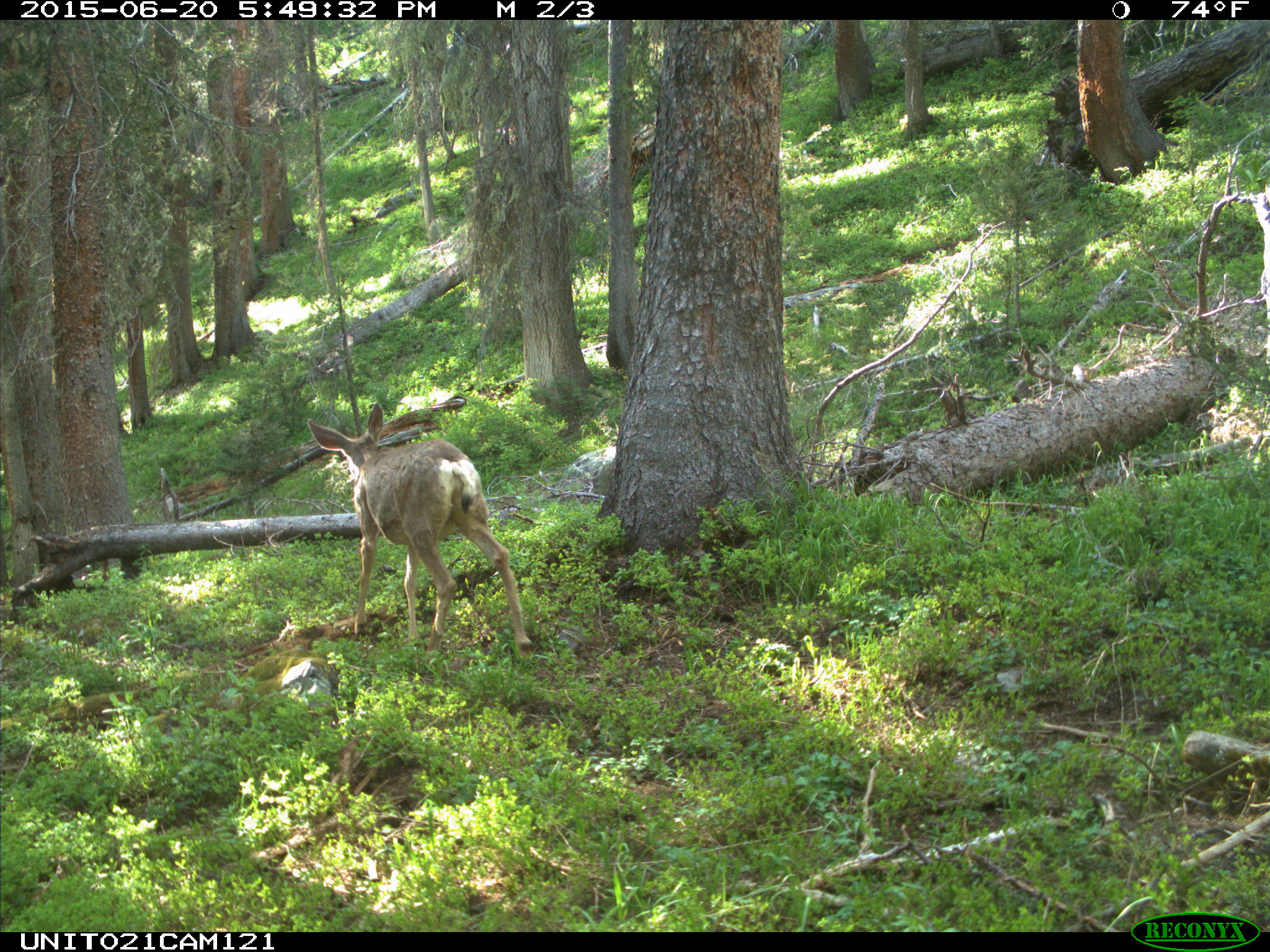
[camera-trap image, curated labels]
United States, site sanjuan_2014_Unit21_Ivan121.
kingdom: Animalia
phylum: Chordata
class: Mammalia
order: Artiodactyla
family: Cervidae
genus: Odocoileus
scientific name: Odocoileus hemionus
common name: mule deer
Odocoileus hemionus (mule deer).